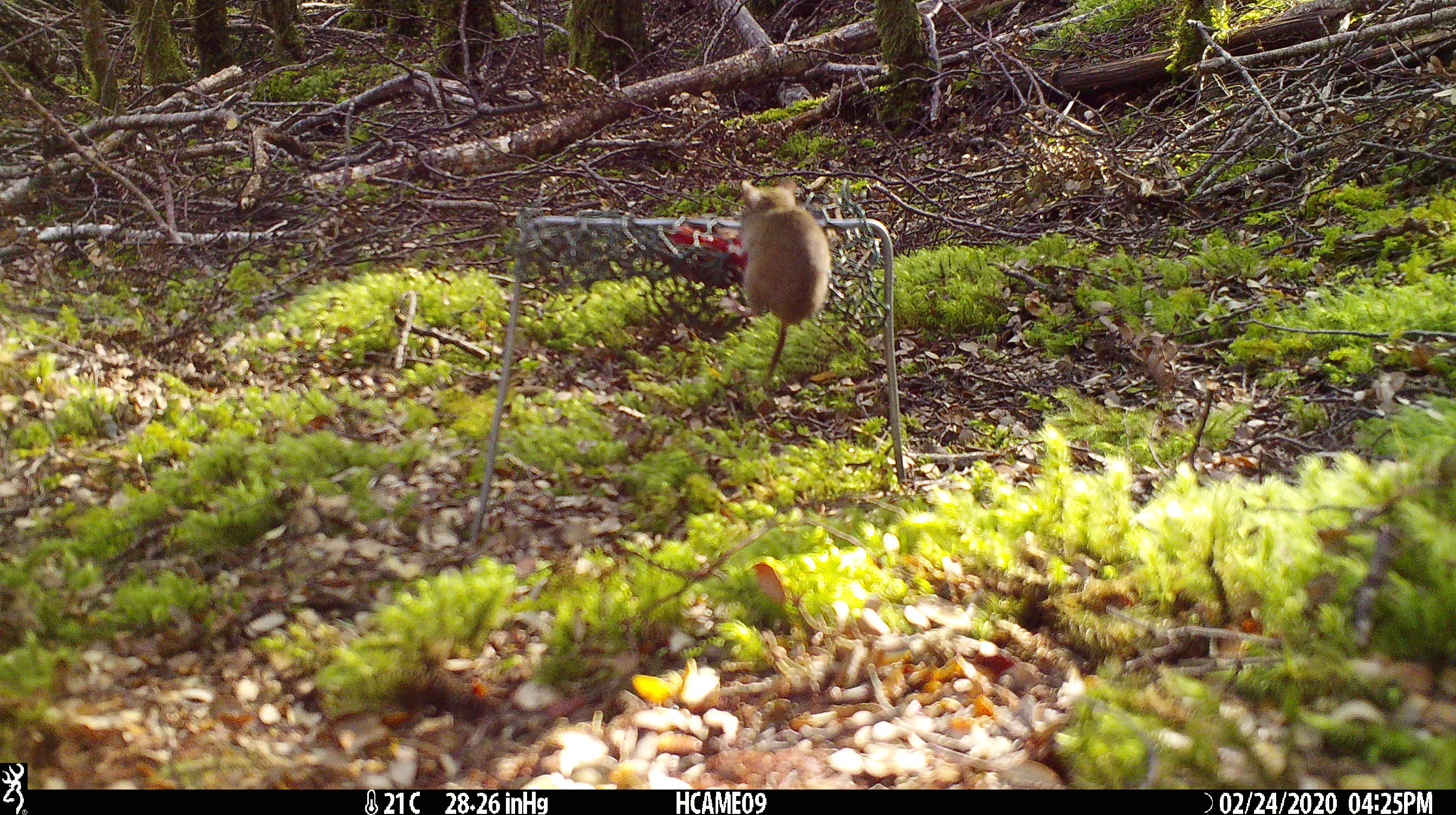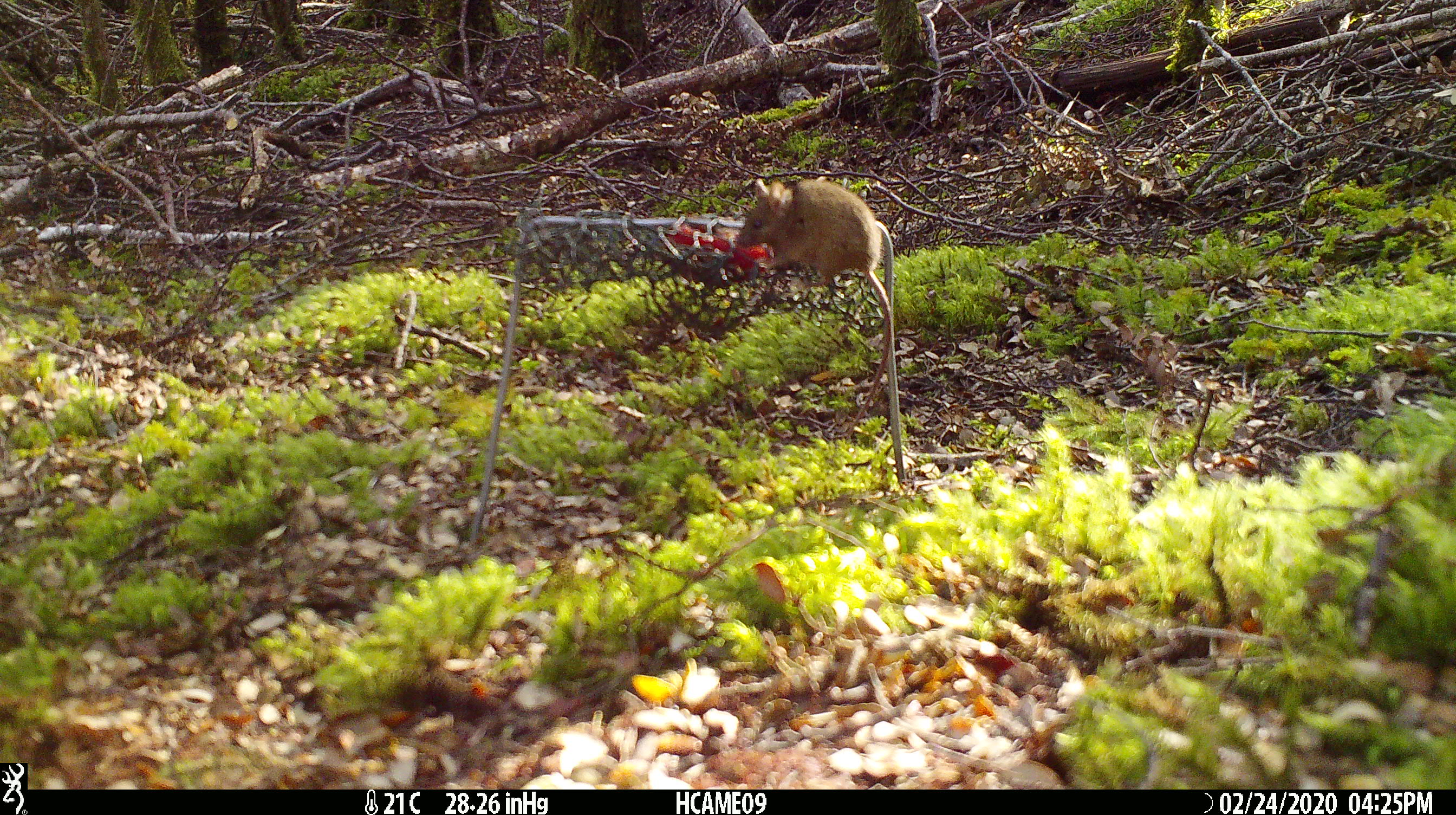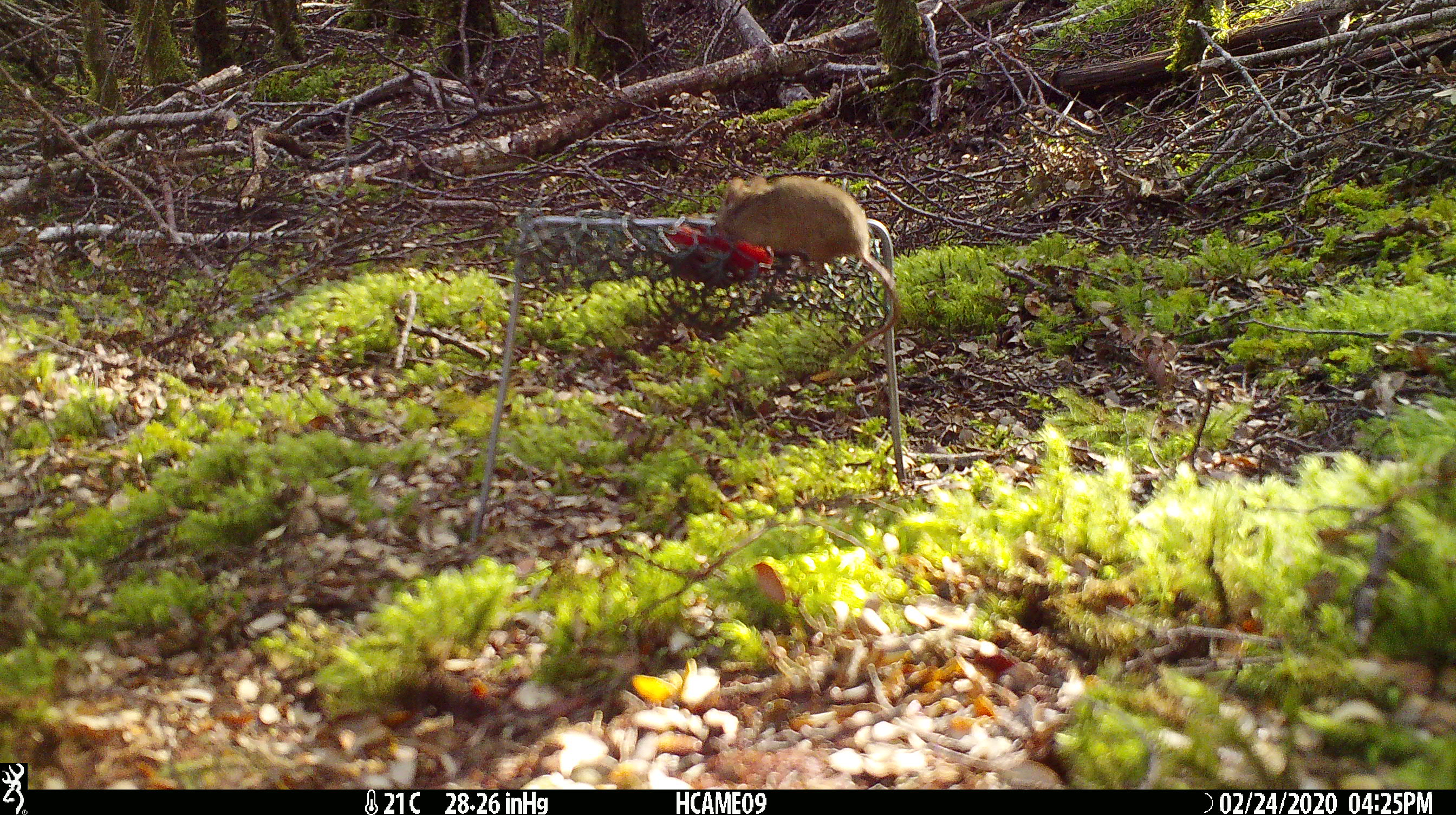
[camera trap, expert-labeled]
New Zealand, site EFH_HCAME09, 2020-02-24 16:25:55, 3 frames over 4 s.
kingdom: Animalia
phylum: Chordata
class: Mammalia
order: Rodentia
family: Muridae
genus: Mus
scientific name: Mus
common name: mouse